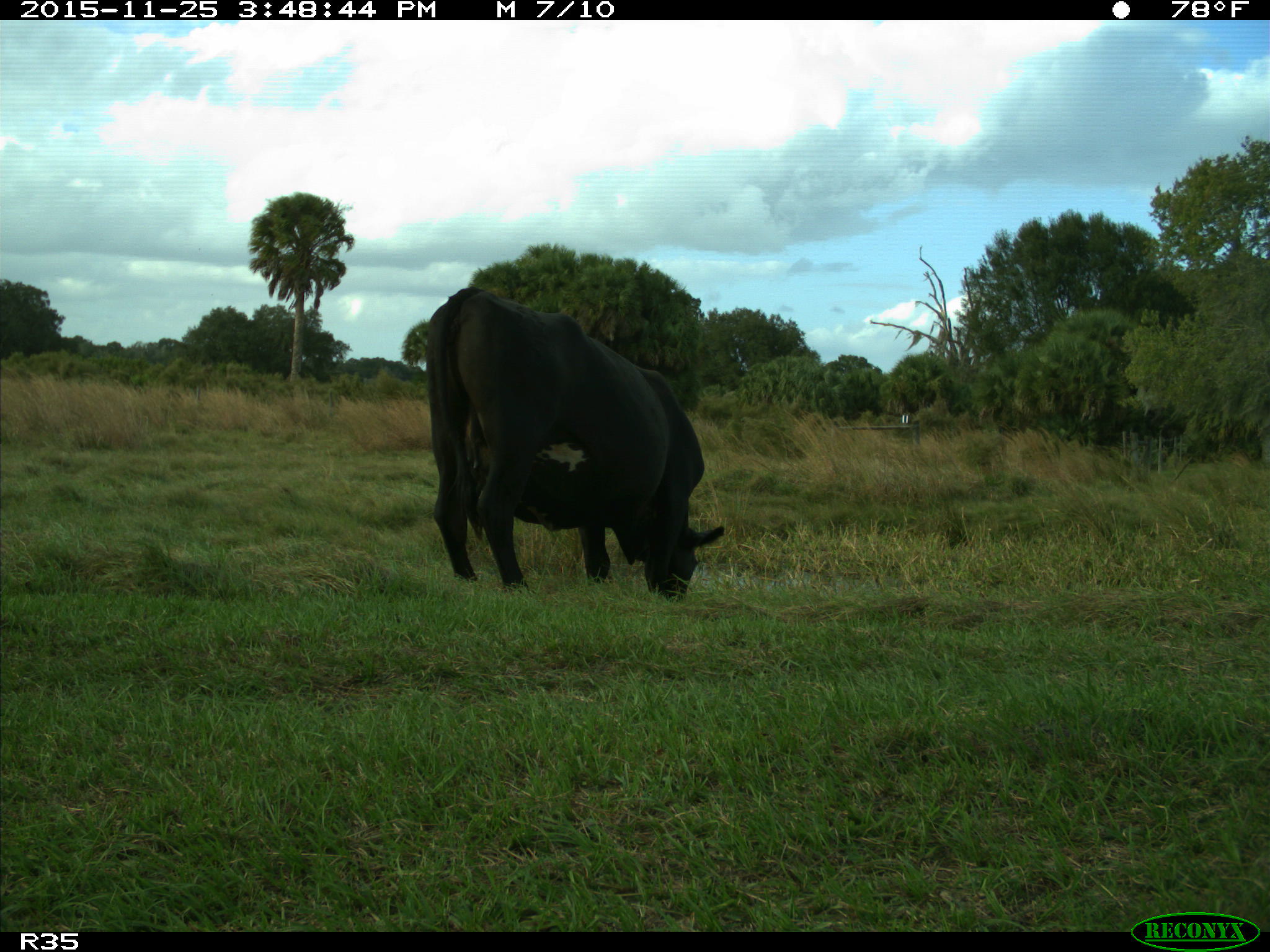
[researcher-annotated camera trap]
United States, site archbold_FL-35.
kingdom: Animalia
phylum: Chordata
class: Mammalia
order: Artiodactyla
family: Bovidae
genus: Bos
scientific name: Bos taurus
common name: domestic cow